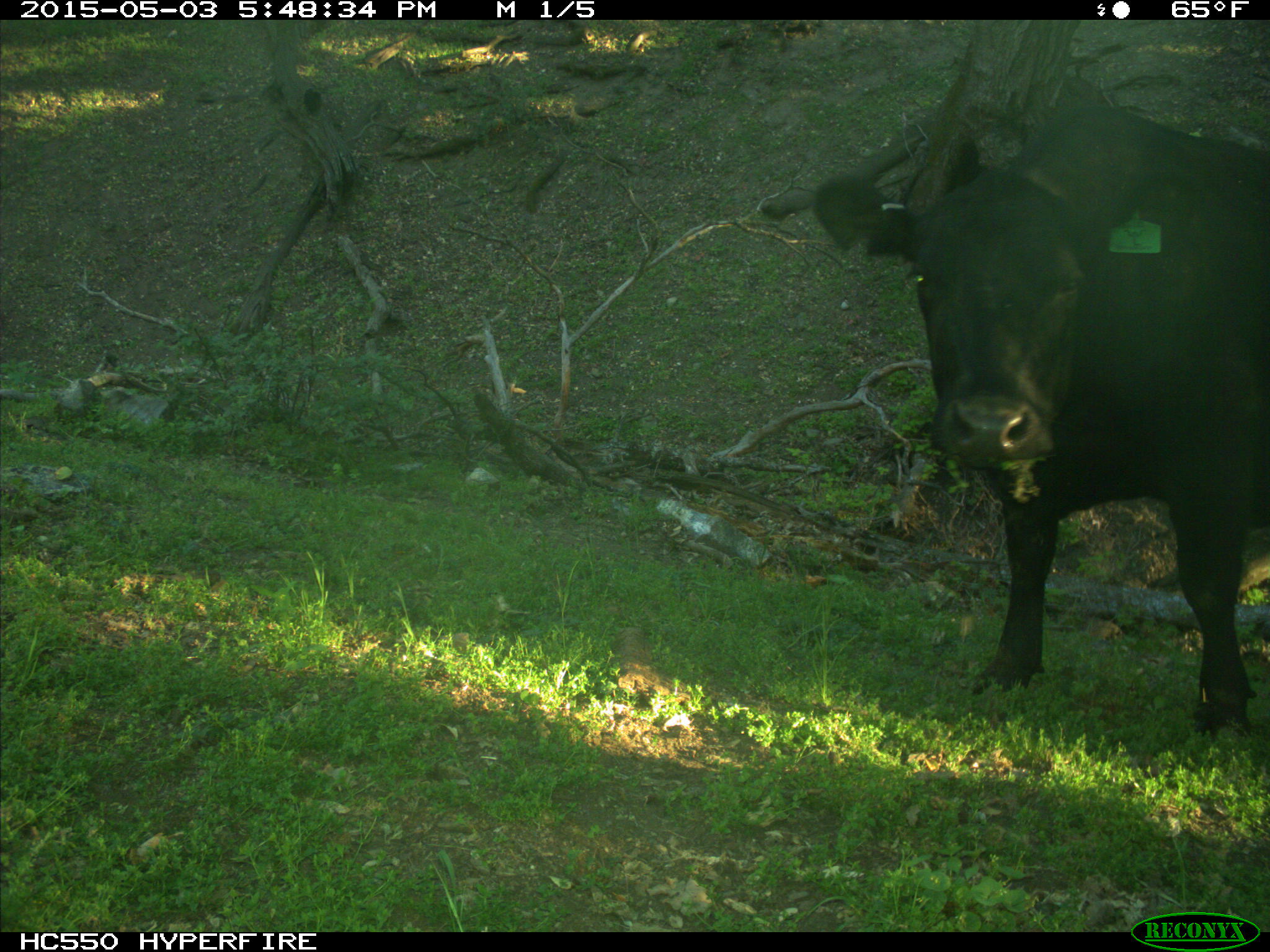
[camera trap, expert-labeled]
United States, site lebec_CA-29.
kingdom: Animalia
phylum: Chordata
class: Mammalia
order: Artiodactyla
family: Bovidae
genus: Bos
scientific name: Bos taurus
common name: domestic cow